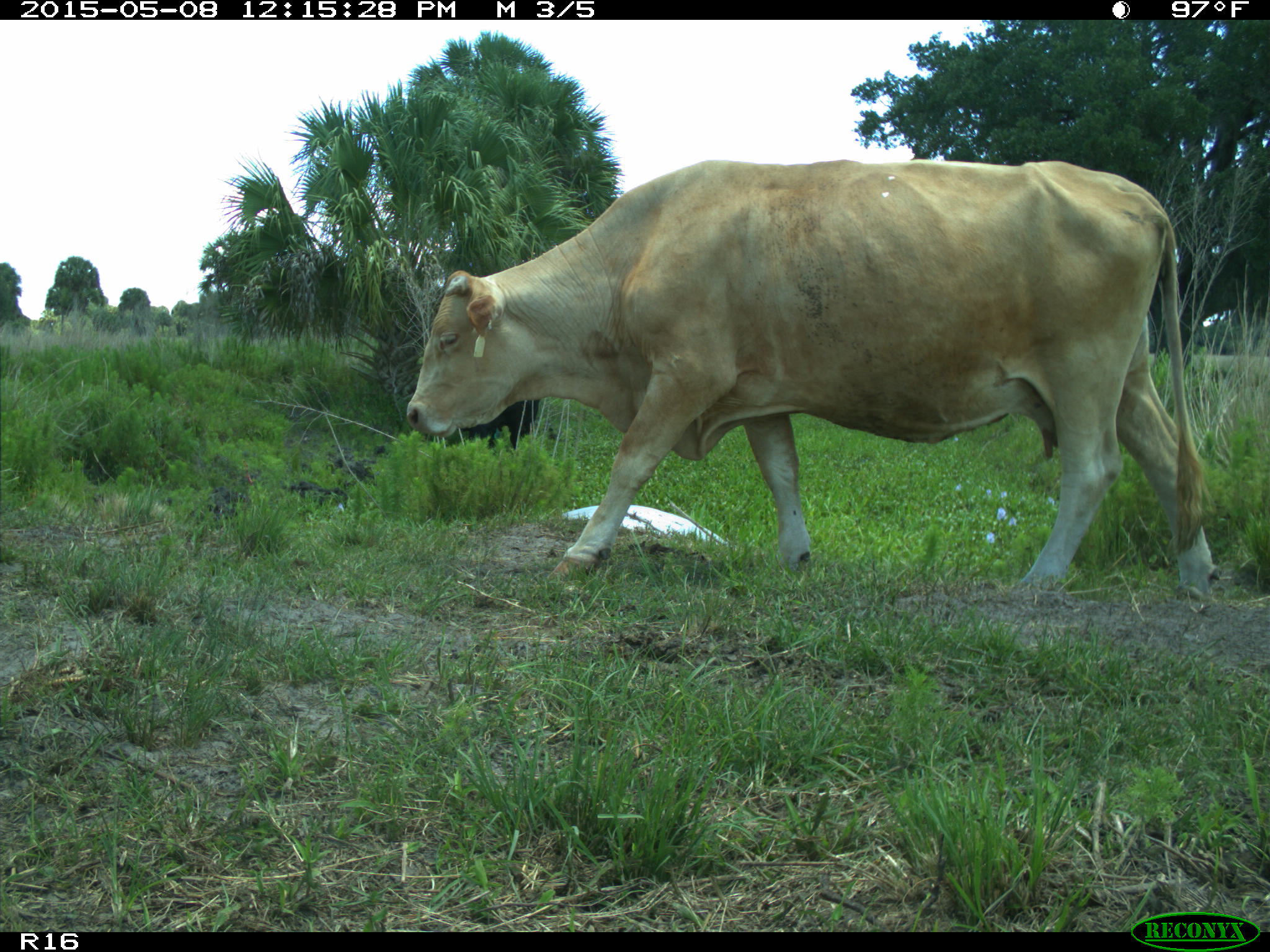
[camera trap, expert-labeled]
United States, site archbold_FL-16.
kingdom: Animalia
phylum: Chordata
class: Mammalia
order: Artiodactyla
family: Bovidae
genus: Bos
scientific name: Bos taurus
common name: domestic cow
Bos taurus (domestic cow).